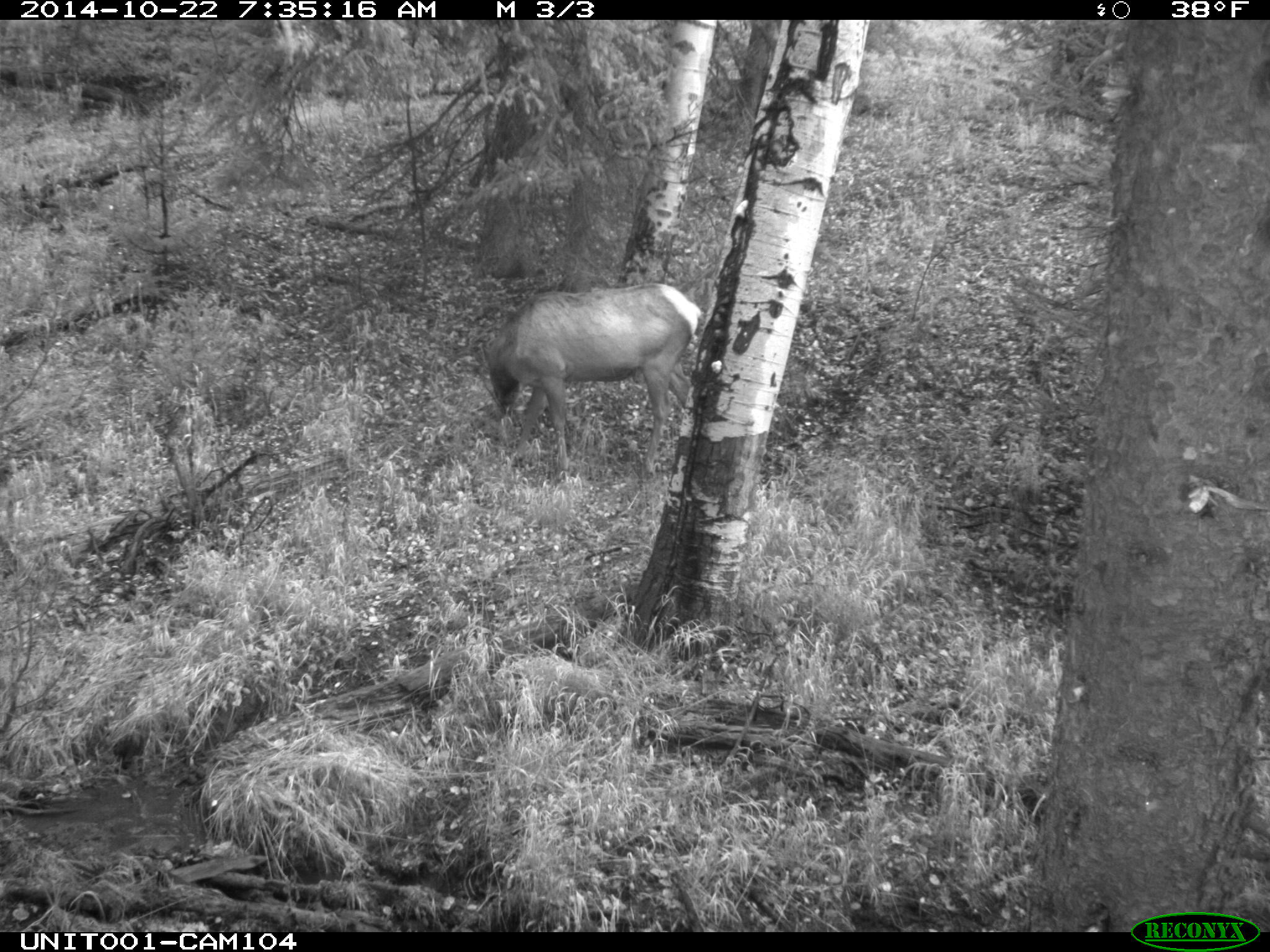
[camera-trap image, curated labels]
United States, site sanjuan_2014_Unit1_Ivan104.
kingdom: Animalia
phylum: Chordata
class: Mammalia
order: Artiodactyla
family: Cervidae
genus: Cervus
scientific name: Cervus elaphus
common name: red deer